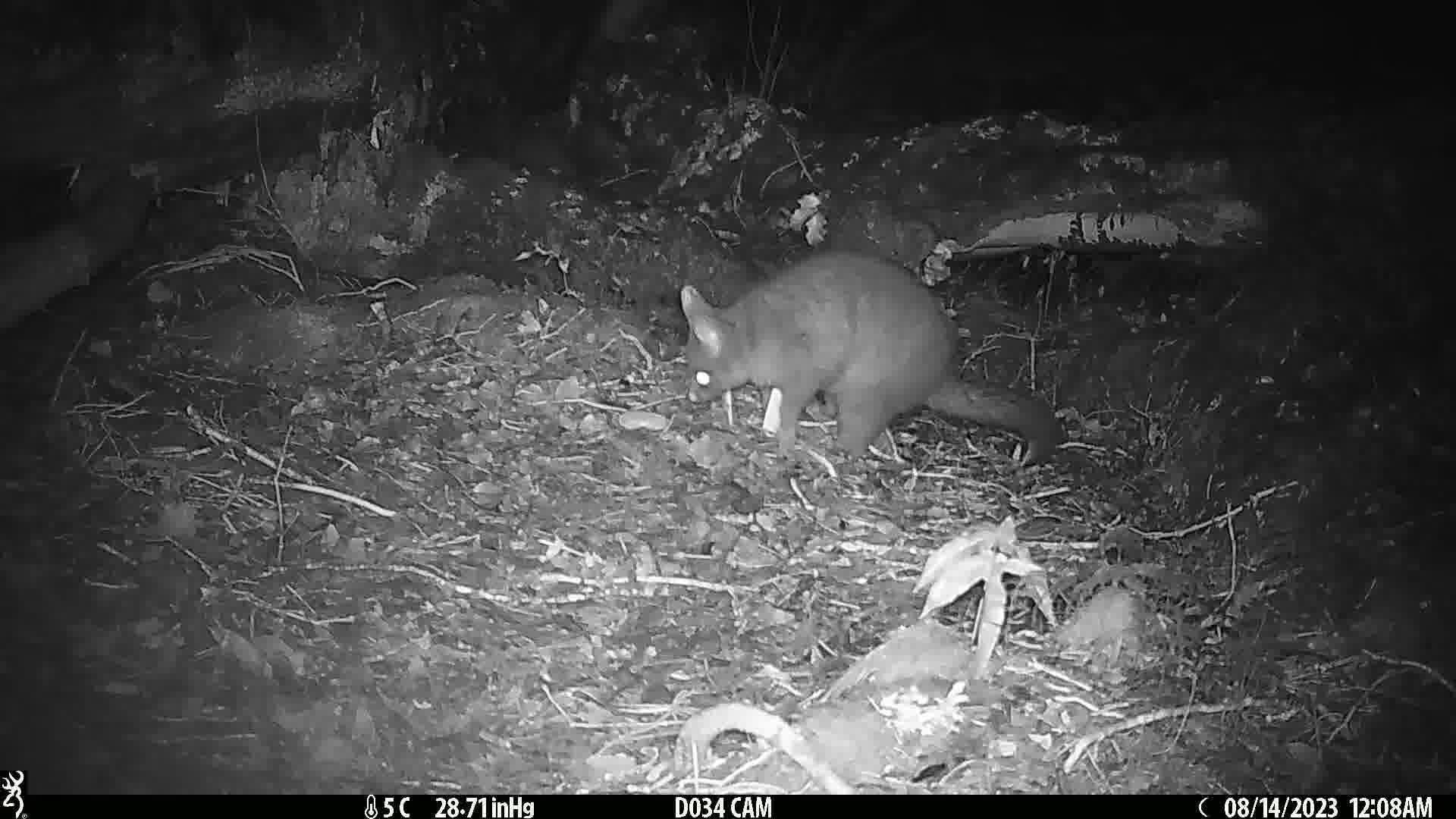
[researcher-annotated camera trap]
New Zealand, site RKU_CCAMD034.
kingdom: Animalia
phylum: Chordata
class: Mammalia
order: Diprotodontia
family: Phalangeridae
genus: Trichosurus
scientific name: Trichosurus vulpecula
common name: common brushtail possum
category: possum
Possum (common brushtail possum) (Trichosurus vulpecula).